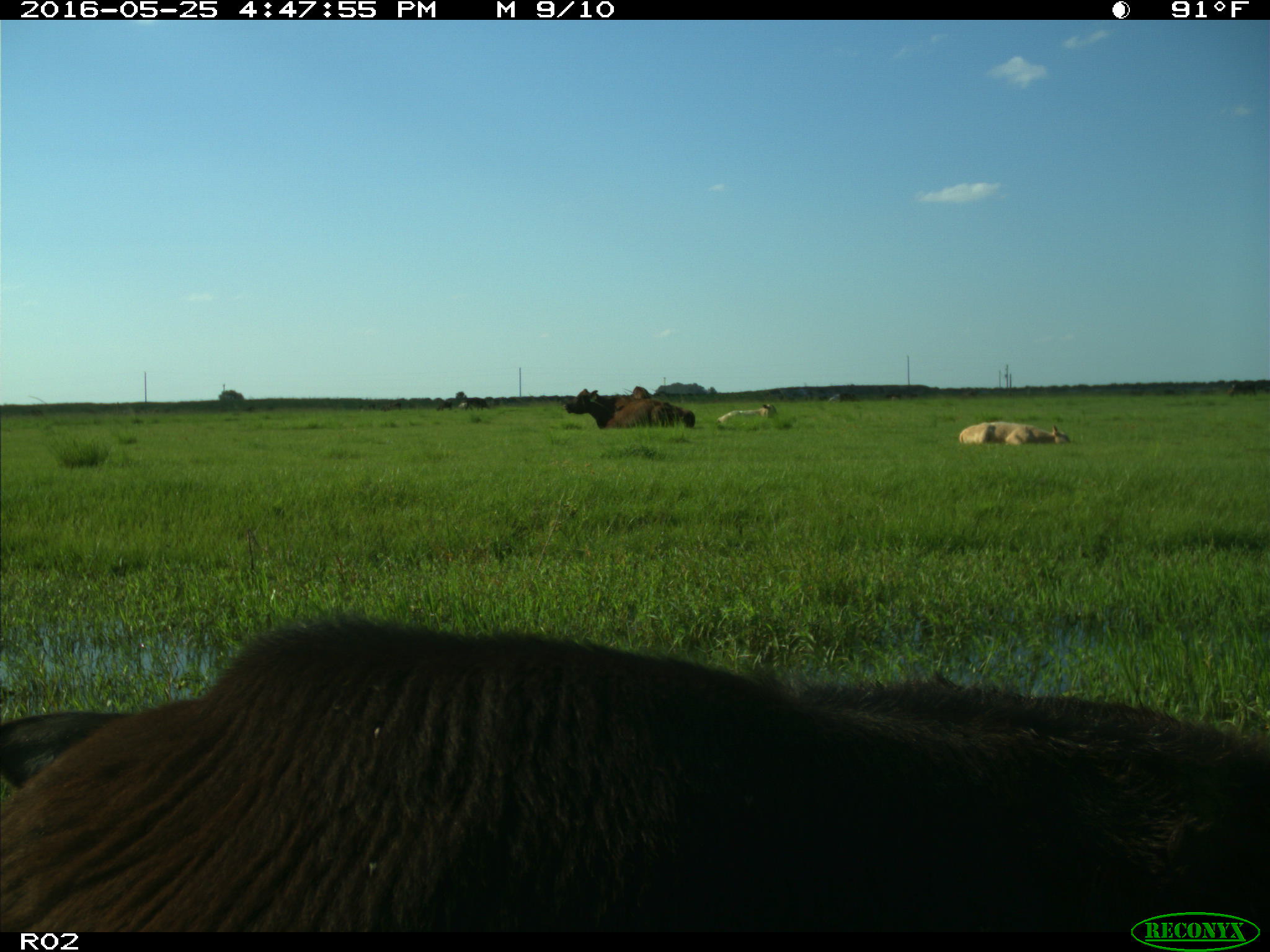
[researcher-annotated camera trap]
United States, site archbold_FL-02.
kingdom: Animalia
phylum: Chordata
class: Mammalia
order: Artiodactyla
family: Bovidae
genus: Bos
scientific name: Bos taurus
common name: domestic cow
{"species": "Bos taurus (domestic cow)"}